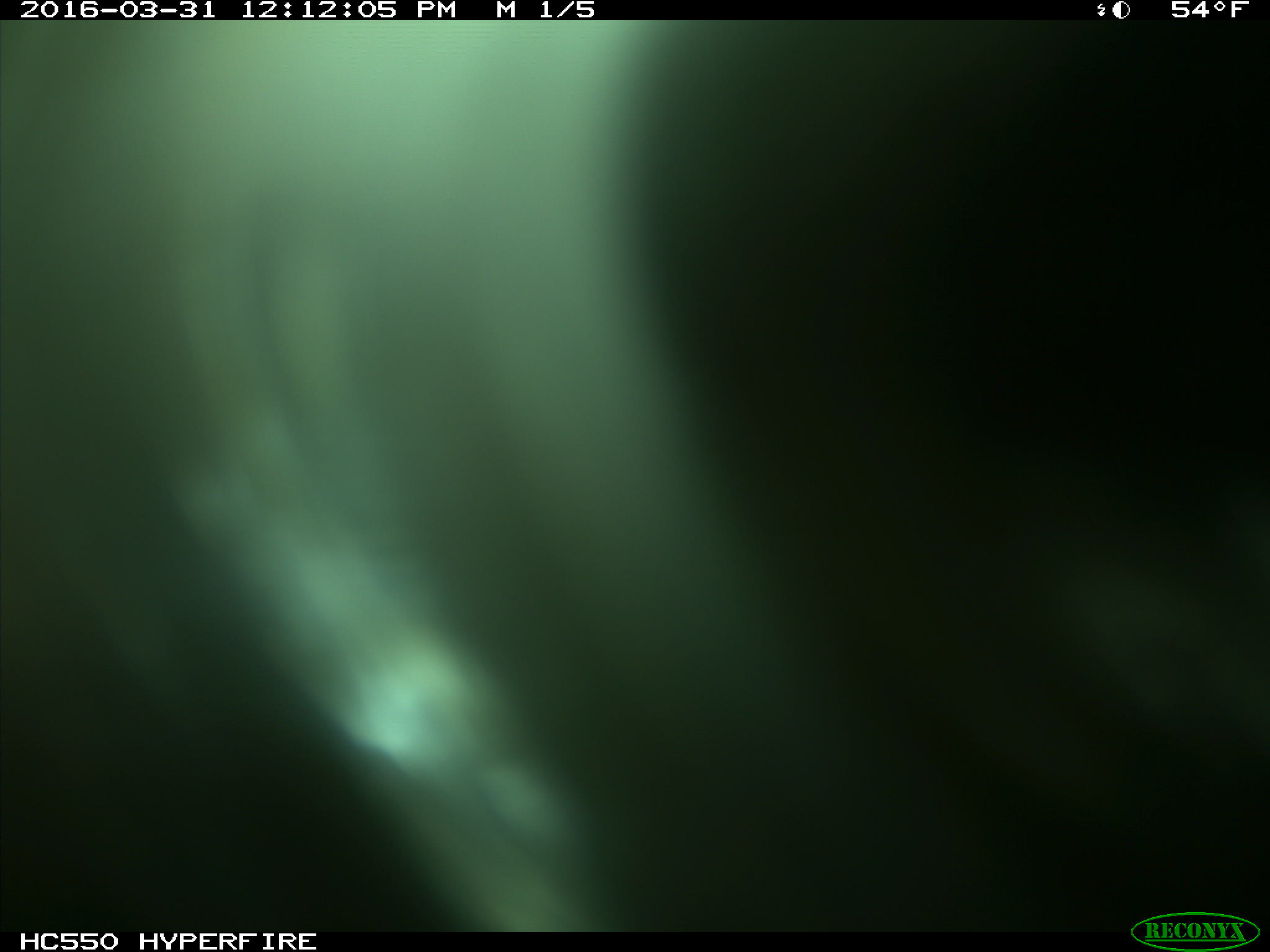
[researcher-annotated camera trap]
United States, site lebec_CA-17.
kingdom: Animalia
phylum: Chordata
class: Mammalia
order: Artiodactyla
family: Bovidae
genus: Bos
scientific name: Bos taurus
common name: domestic cow